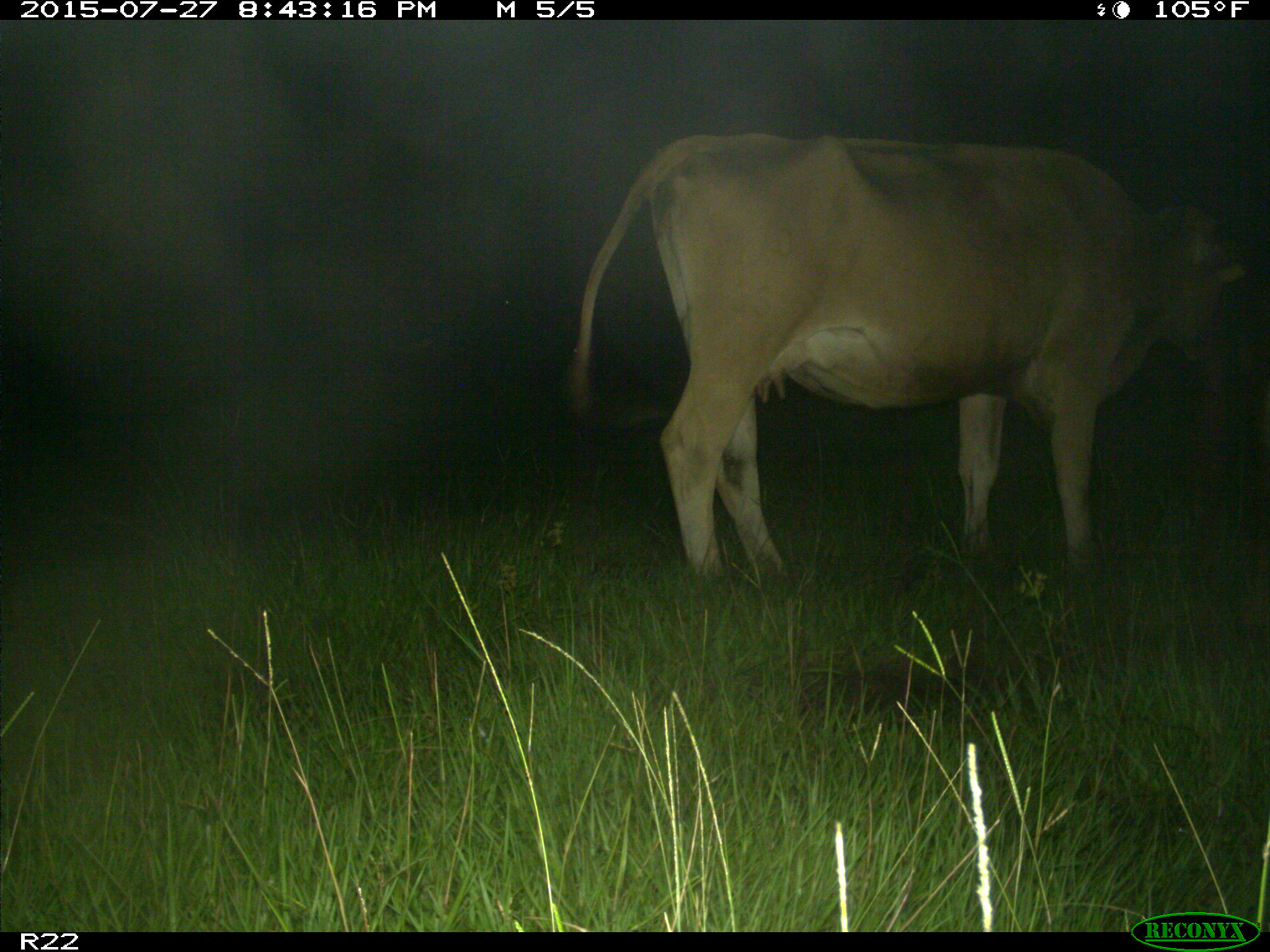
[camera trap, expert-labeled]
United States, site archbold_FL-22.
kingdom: Animalia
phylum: Chordata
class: Mammalia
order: Artiodactyla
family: Bovidae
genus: Bos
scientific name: Bos taurus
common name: domestic cow